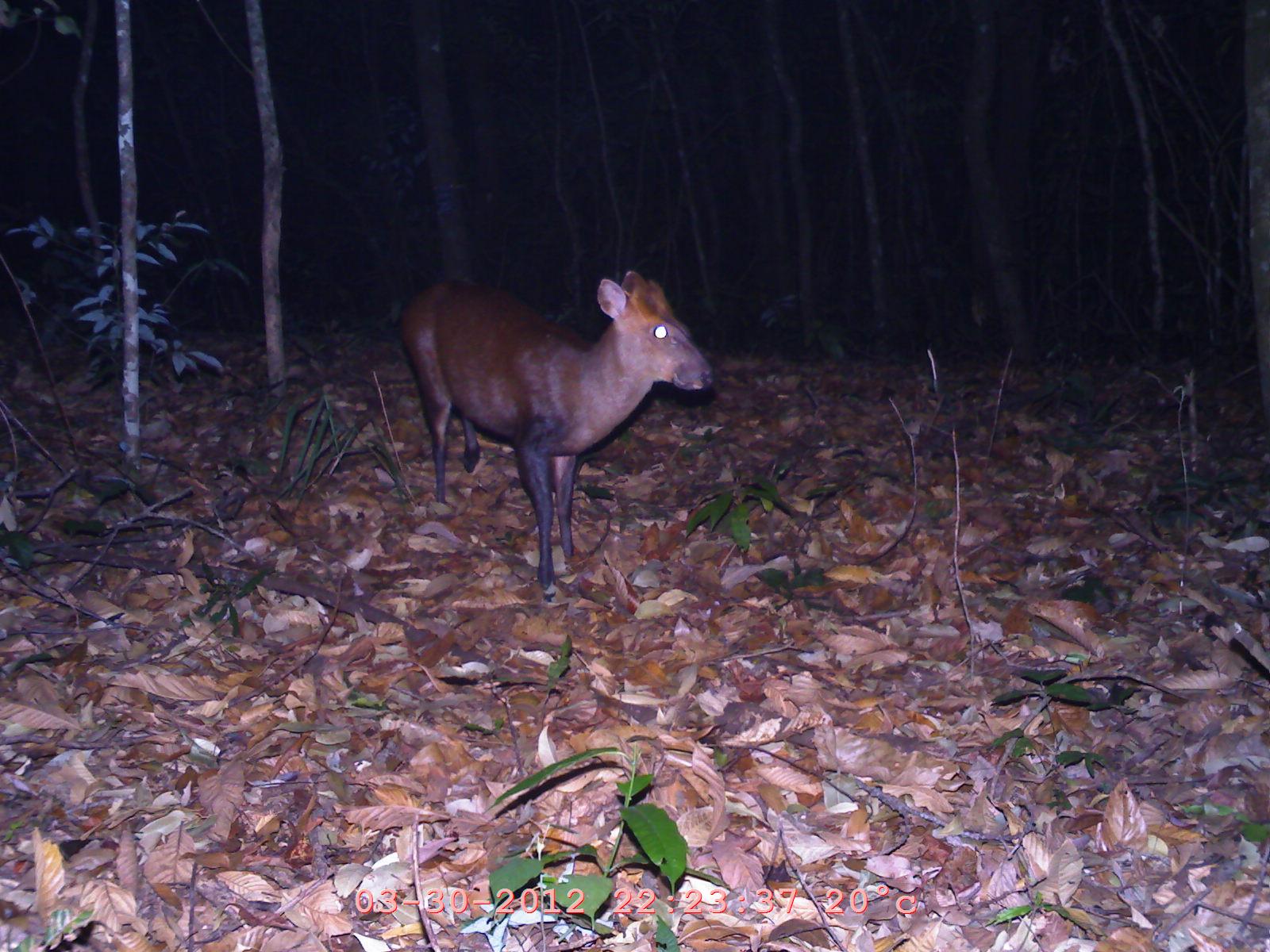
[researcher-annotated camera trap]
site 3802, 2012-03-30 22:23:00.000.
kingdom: Animalia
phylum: Chordata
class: Mammalia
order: Artiodactyla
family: Cervidae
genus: Muntiacus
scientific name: Muntiacus muntjak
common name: southern red muntjac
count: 1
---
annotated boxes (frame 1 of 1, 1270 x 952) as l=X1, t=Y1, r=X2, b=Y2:
muntiacus muntjak: l=396, t=267, r=716, b=602